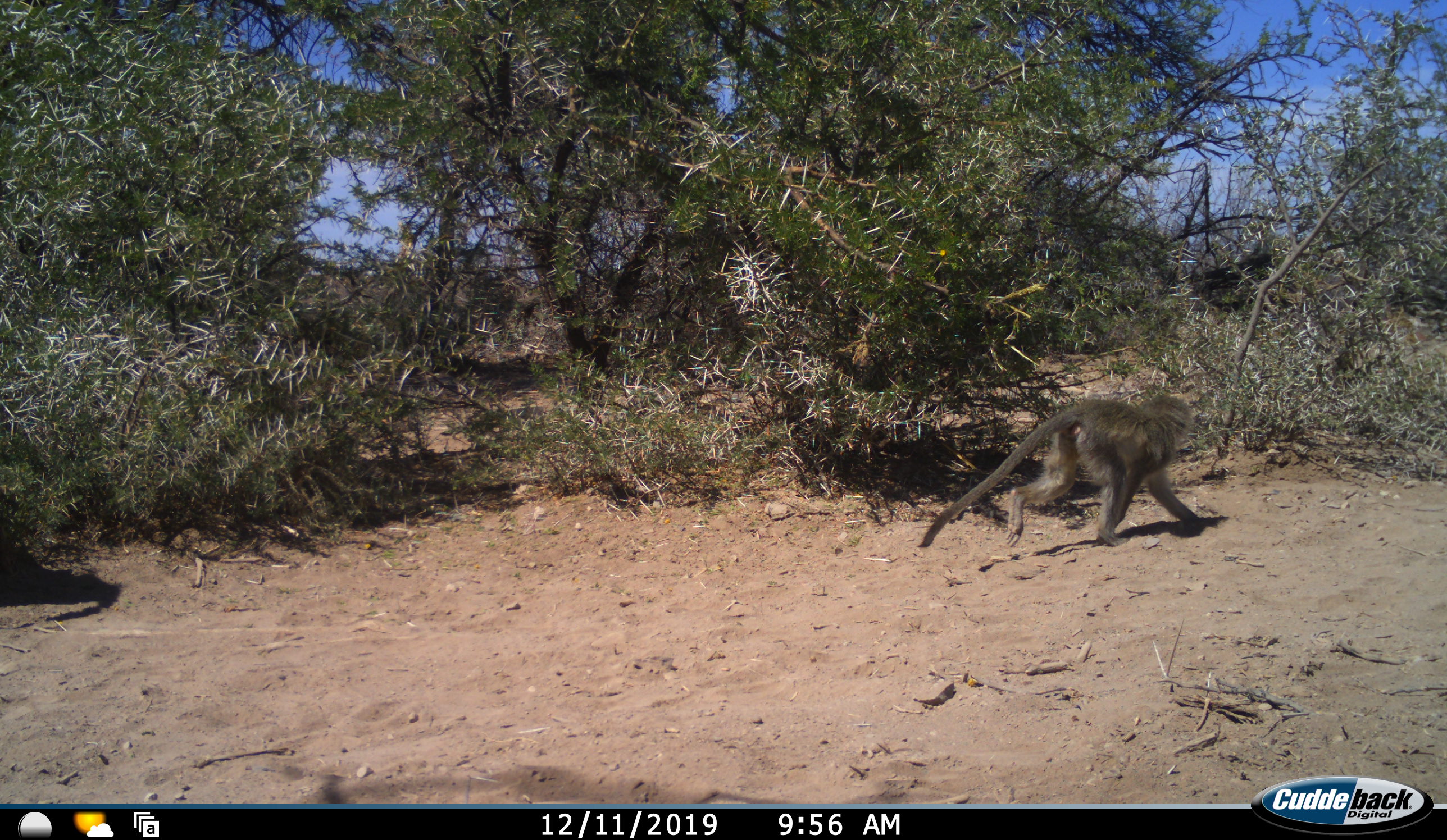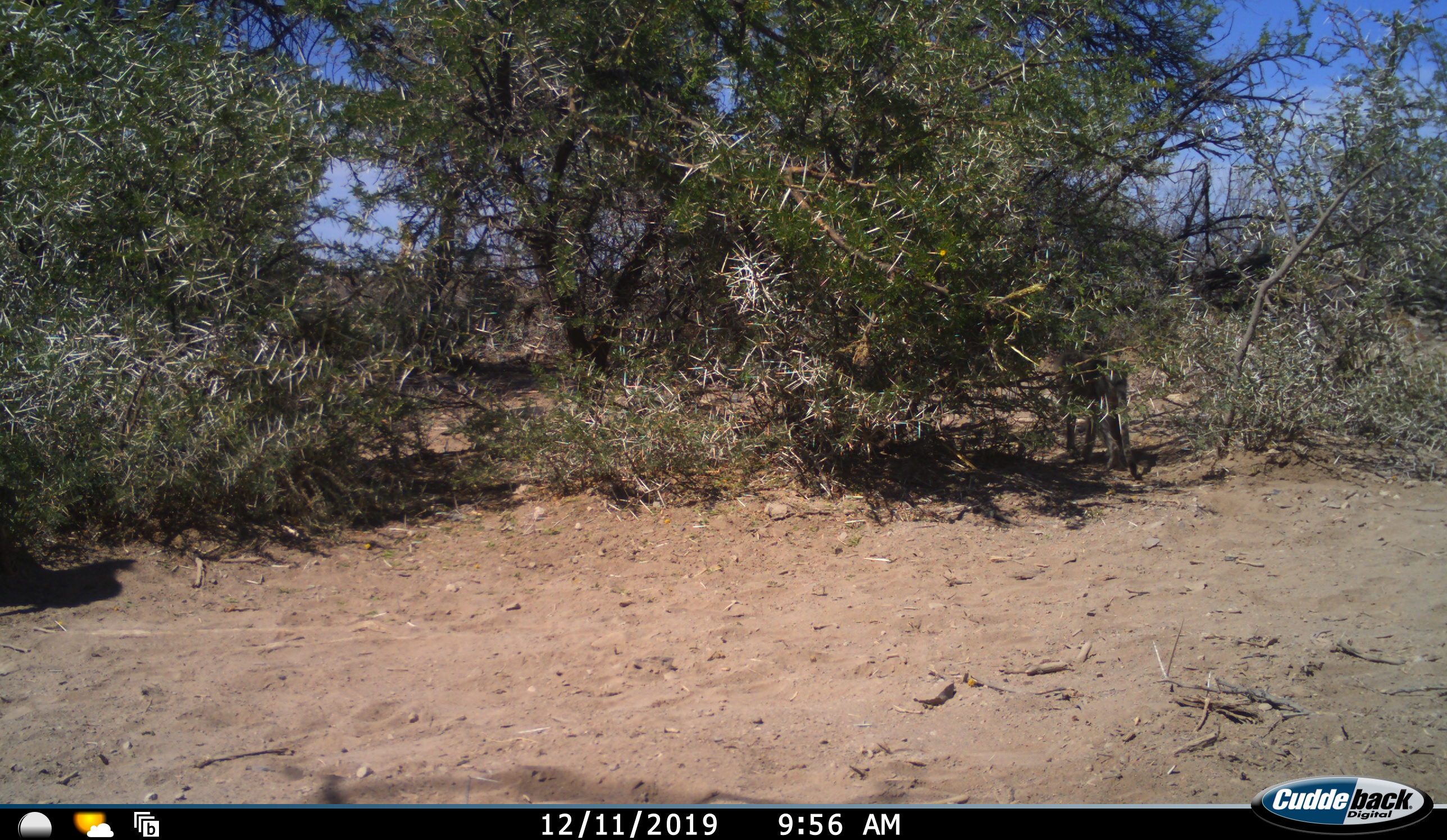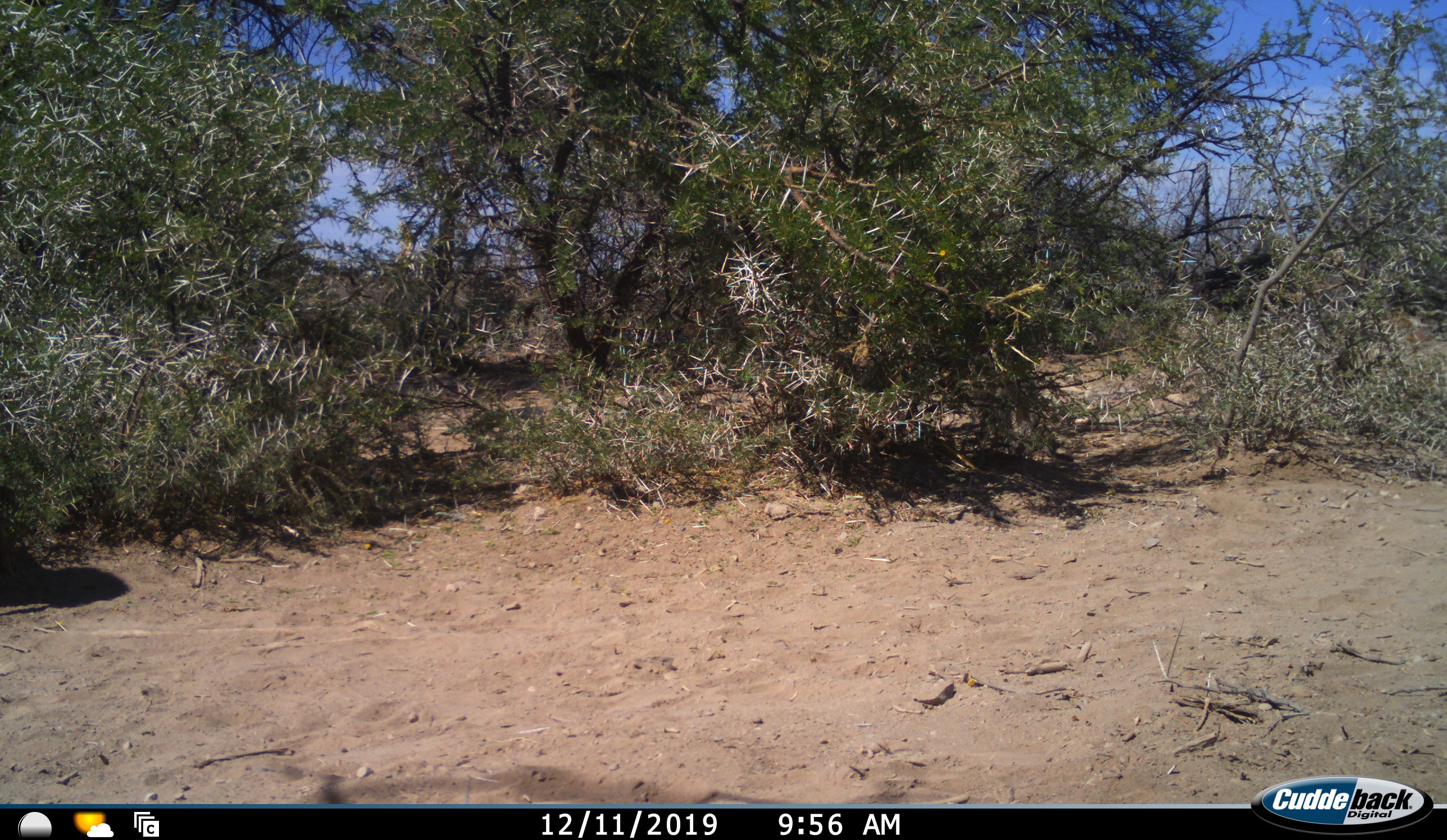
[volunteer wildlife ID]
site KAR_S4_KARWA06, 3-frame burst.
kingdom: Animalia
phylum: Chordata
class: Mammalia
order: Primates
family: Cercopithecidae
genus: Chlorocebus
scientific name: Chlorocebus pygerythrus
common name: vervet monkey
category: monkeyvervet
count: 1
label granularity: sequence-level